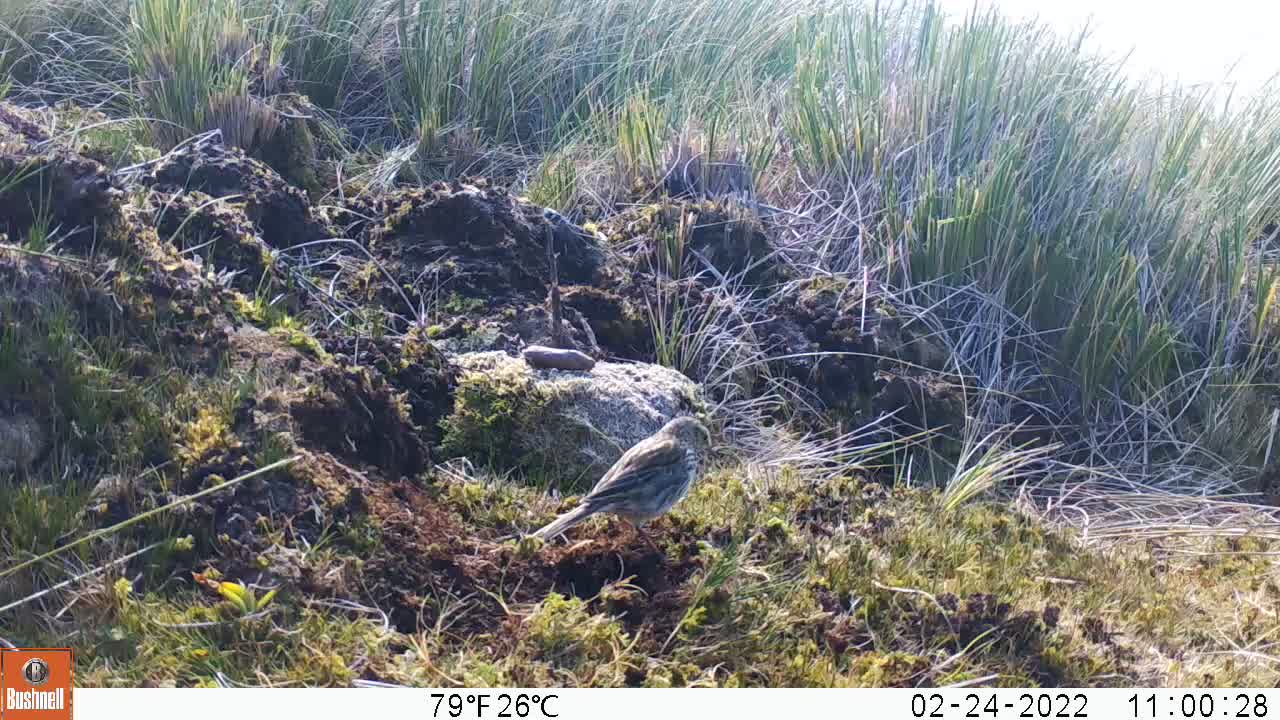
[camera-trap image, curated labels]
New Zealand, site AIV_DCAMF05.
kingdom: Animalia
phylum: Chordata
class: Aves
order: Passeriformes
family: Motacillidae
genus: Anthus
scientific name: Anthus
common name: pipit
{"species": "pipit (Anthus)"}